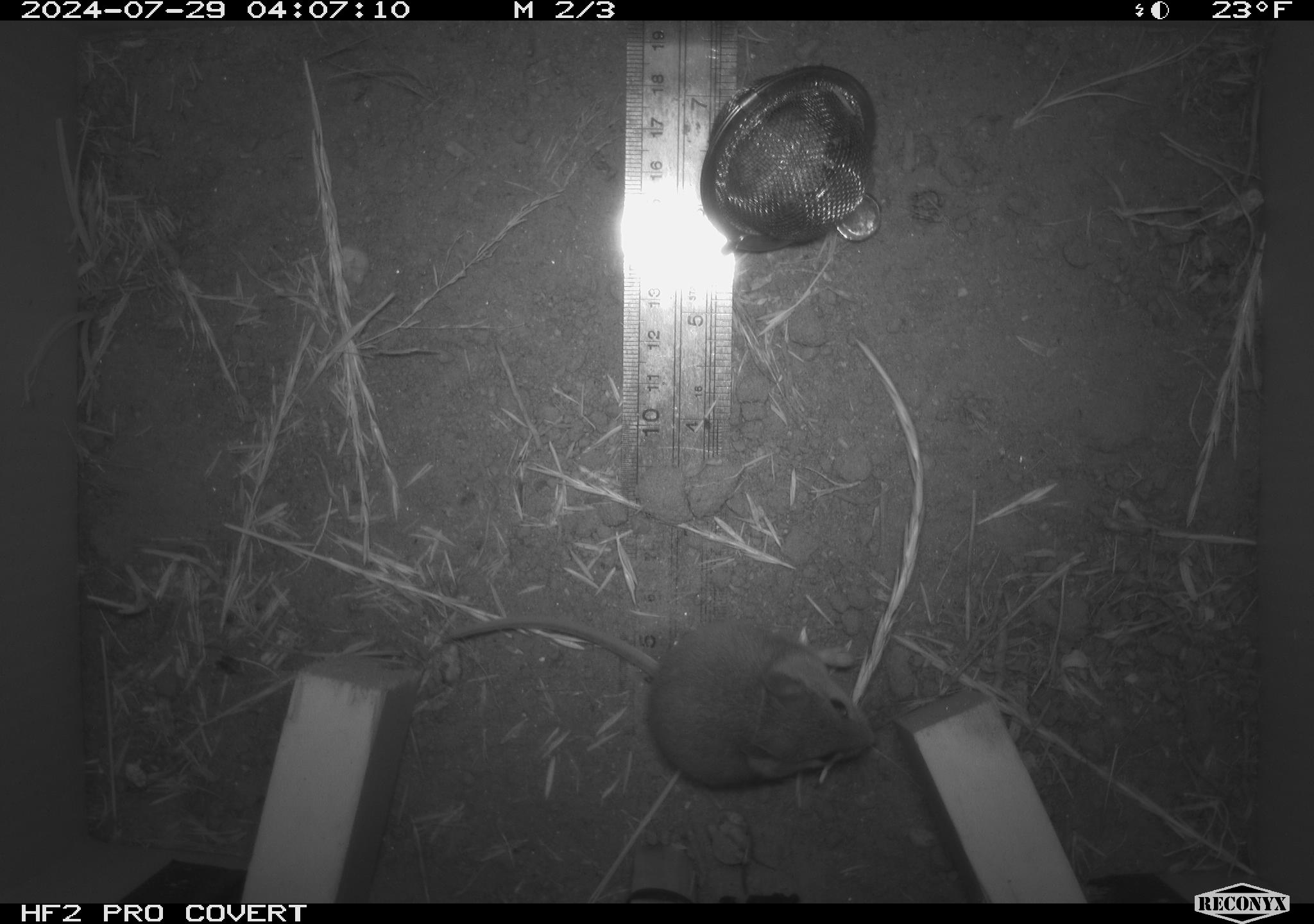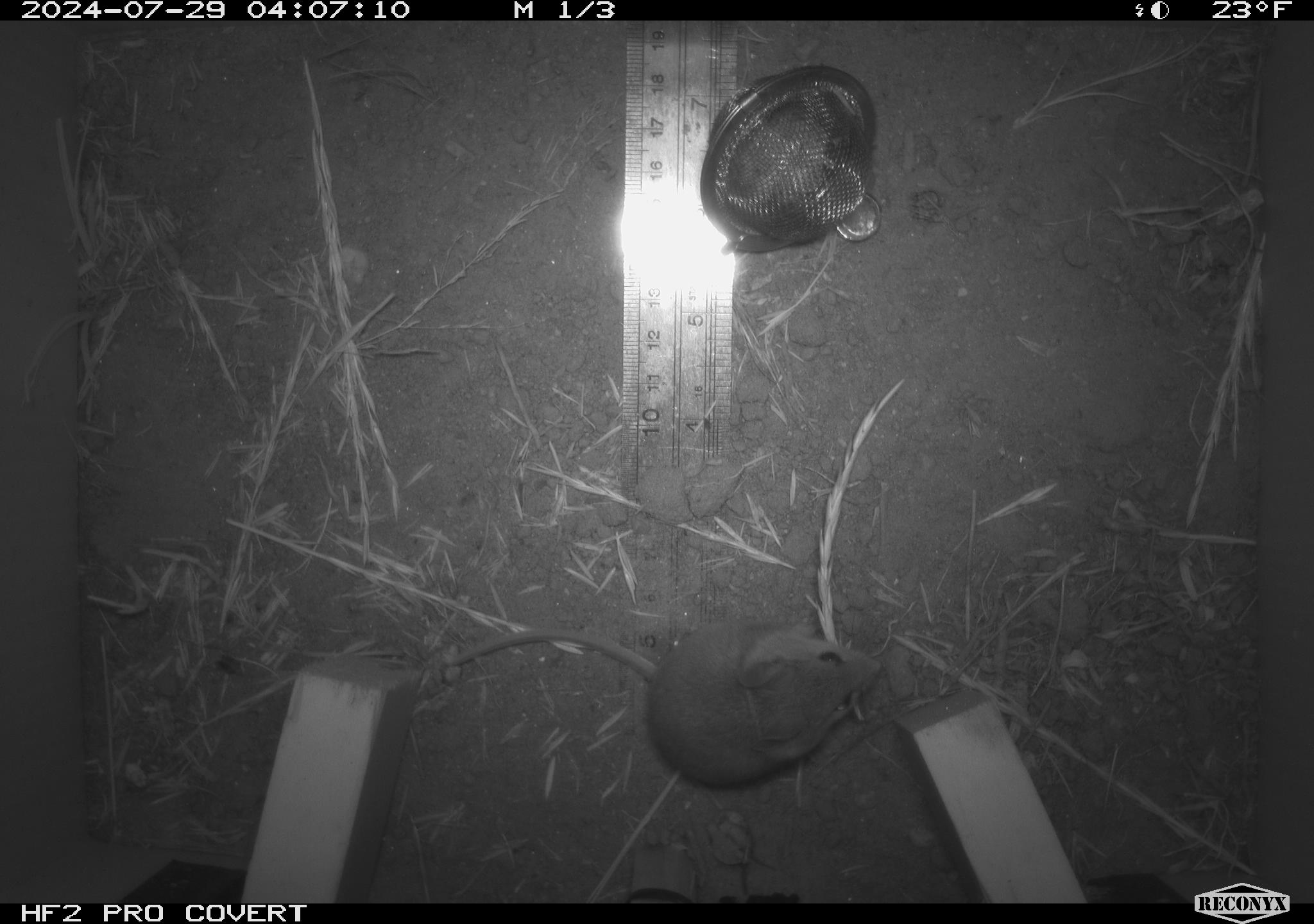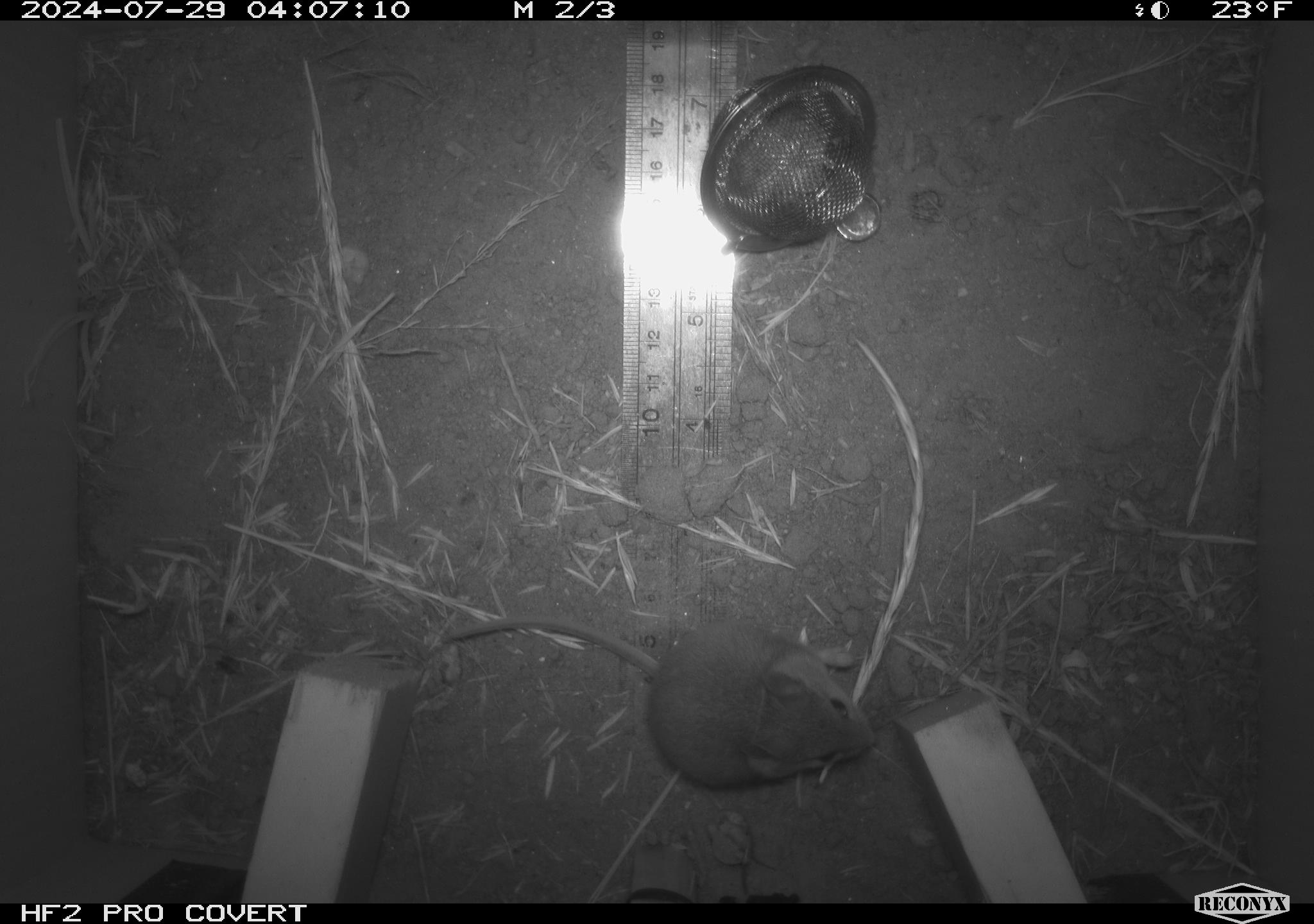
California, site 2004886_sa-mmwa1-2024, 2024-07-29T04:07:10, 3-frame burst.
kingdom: Animalia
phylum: Chordata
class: Mammalia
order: Rodentia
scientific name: Rodentia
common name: mouse species